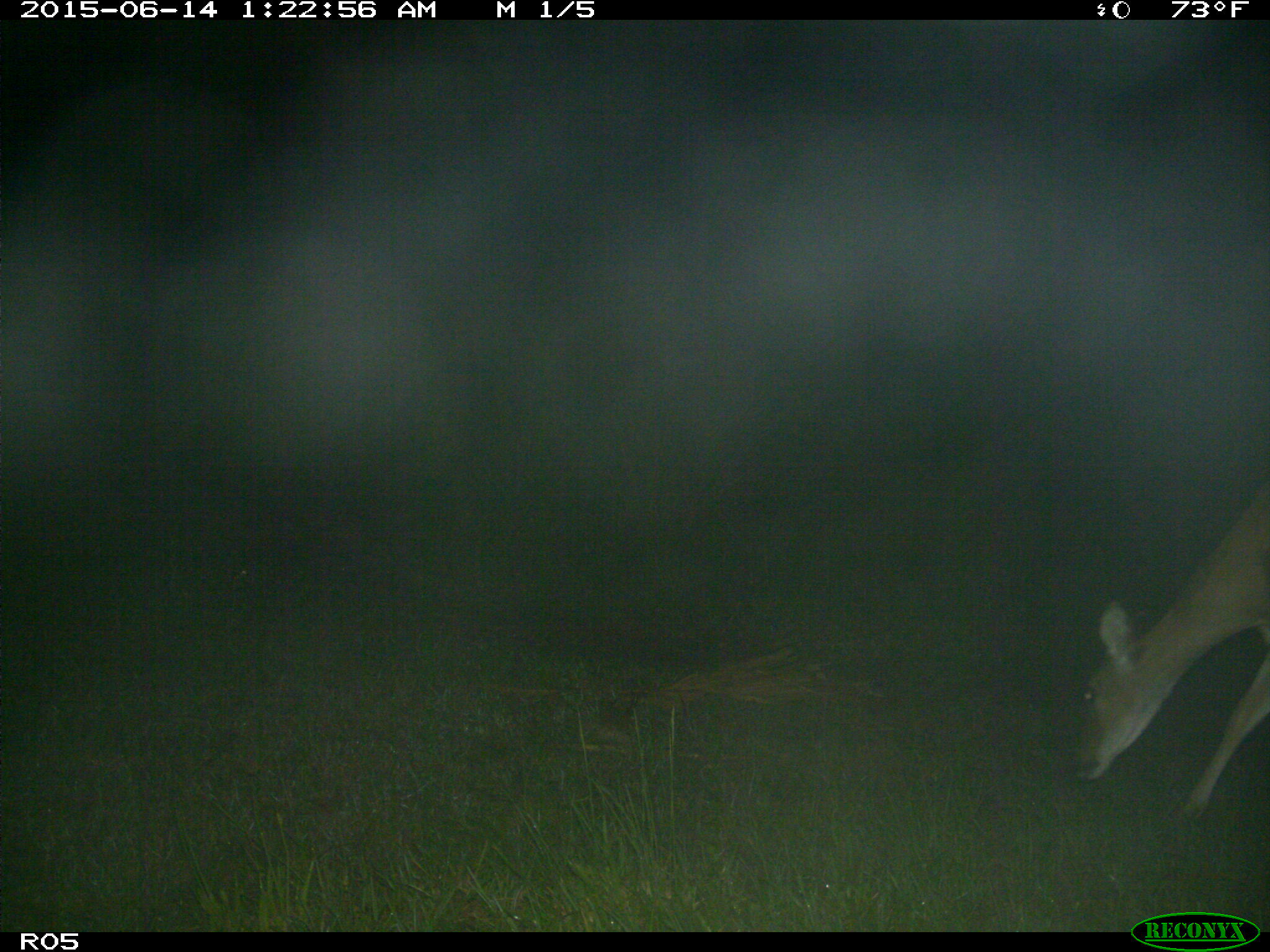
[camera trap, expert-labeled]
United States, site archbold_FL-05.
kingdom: Animalia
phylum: Chordata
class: Mammalia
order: Artiodactyla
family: Cervidae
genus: Odocoileus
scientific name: Odocoileus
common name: deer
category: unidentified deer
Unidentified deer (deer) (Odocoileus).